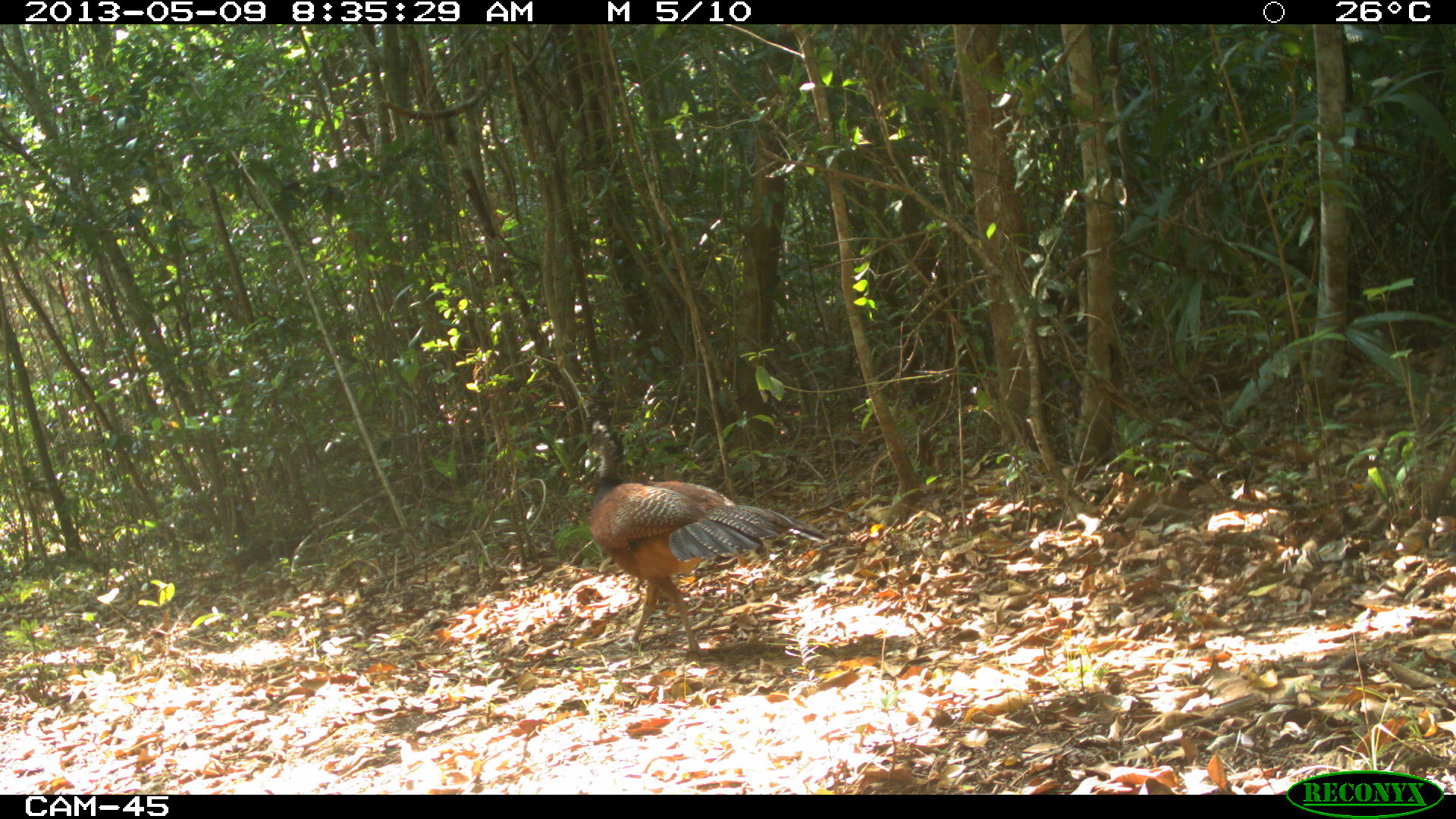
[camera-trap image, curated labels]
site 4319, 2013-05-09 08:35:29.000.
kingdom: Animalia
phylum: Chordata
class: Aves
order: Galliformes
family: Cracidae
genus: Crax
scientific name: Crax rubra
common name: great curassow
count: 1